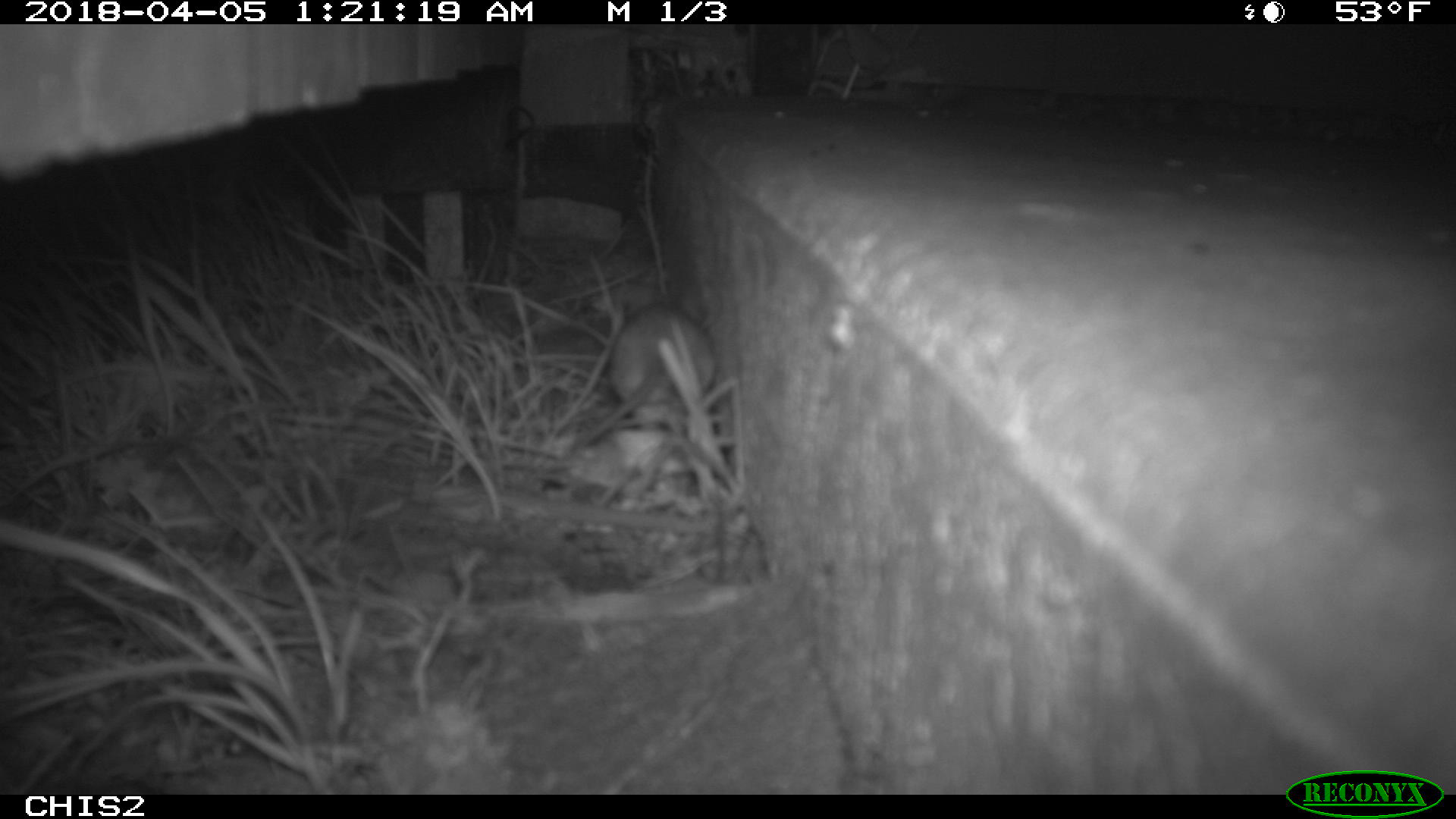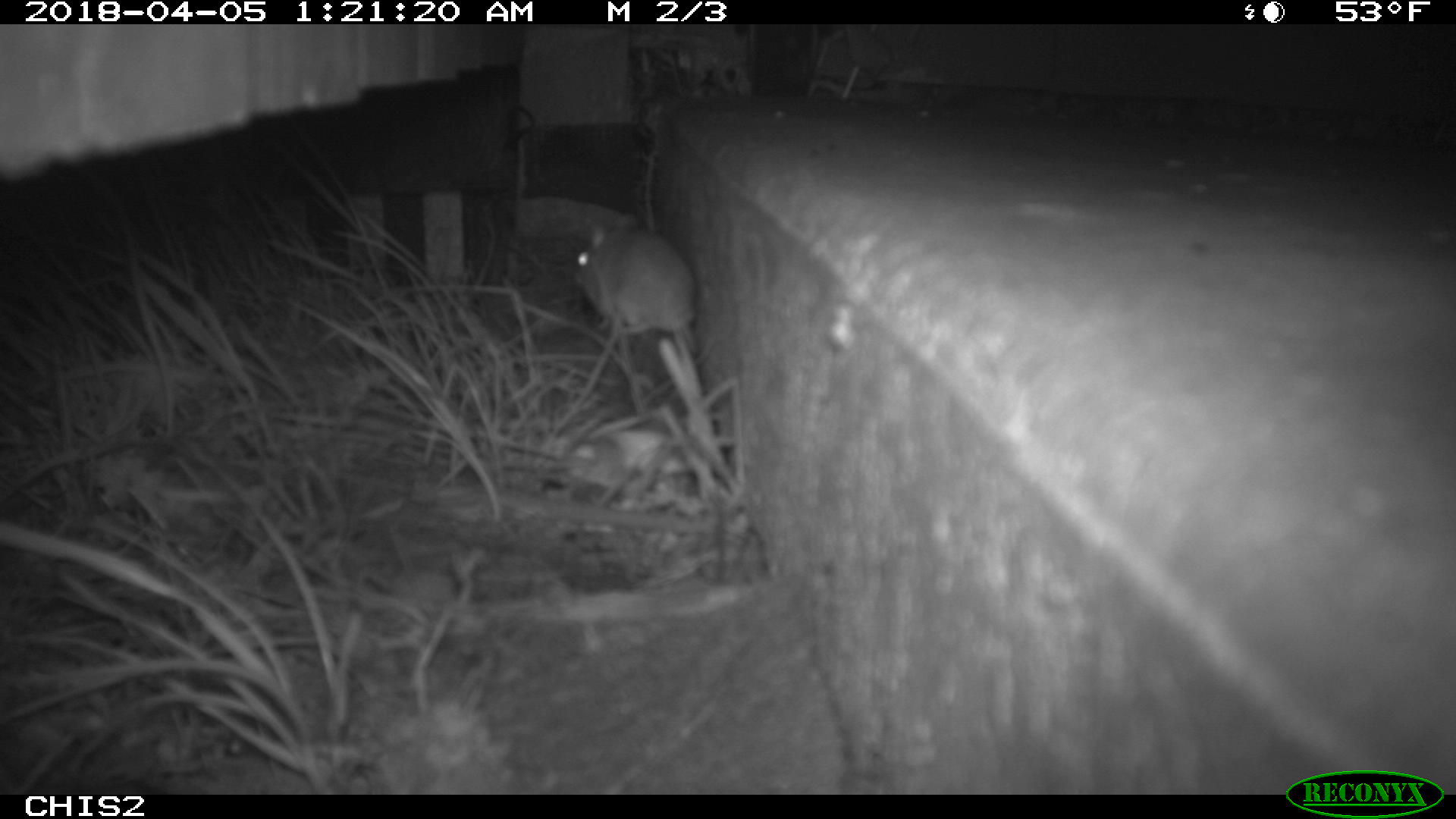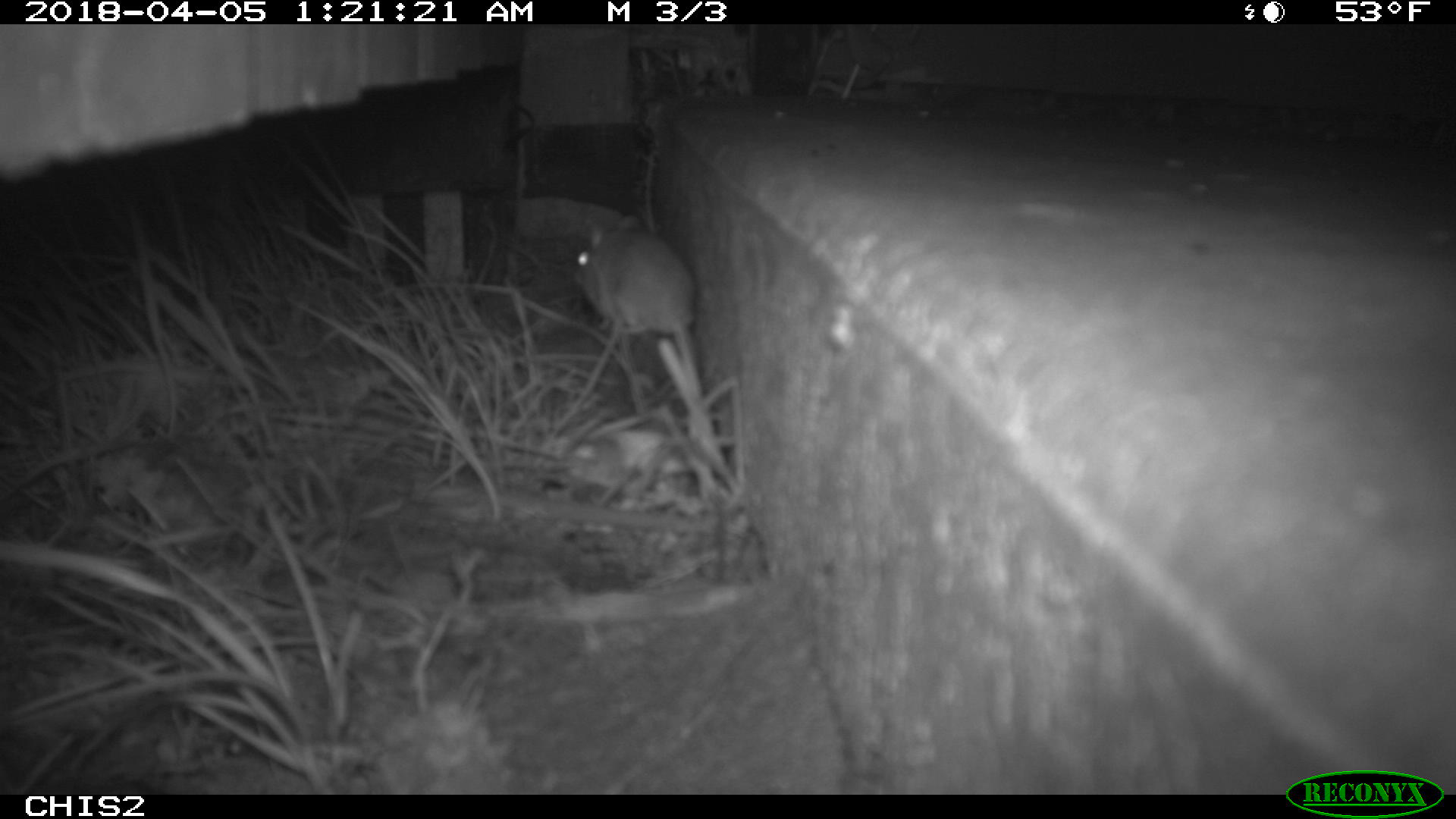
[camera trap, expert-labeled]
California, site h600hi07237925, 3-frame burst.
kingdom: Animalia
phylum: Chordata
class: Mammalia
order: Rodentia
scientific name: Rodentia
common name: rodent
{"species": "rodent (Rodentia)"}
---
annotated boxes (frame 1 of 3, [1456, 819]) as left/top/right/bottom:
rodent: 573/300/714/447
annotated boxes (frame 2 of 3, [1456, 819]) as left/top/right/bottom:
rodent: 575/214/695/332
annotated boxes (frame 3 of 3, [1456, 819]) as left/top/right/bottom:
rodent: 567/217/701/403